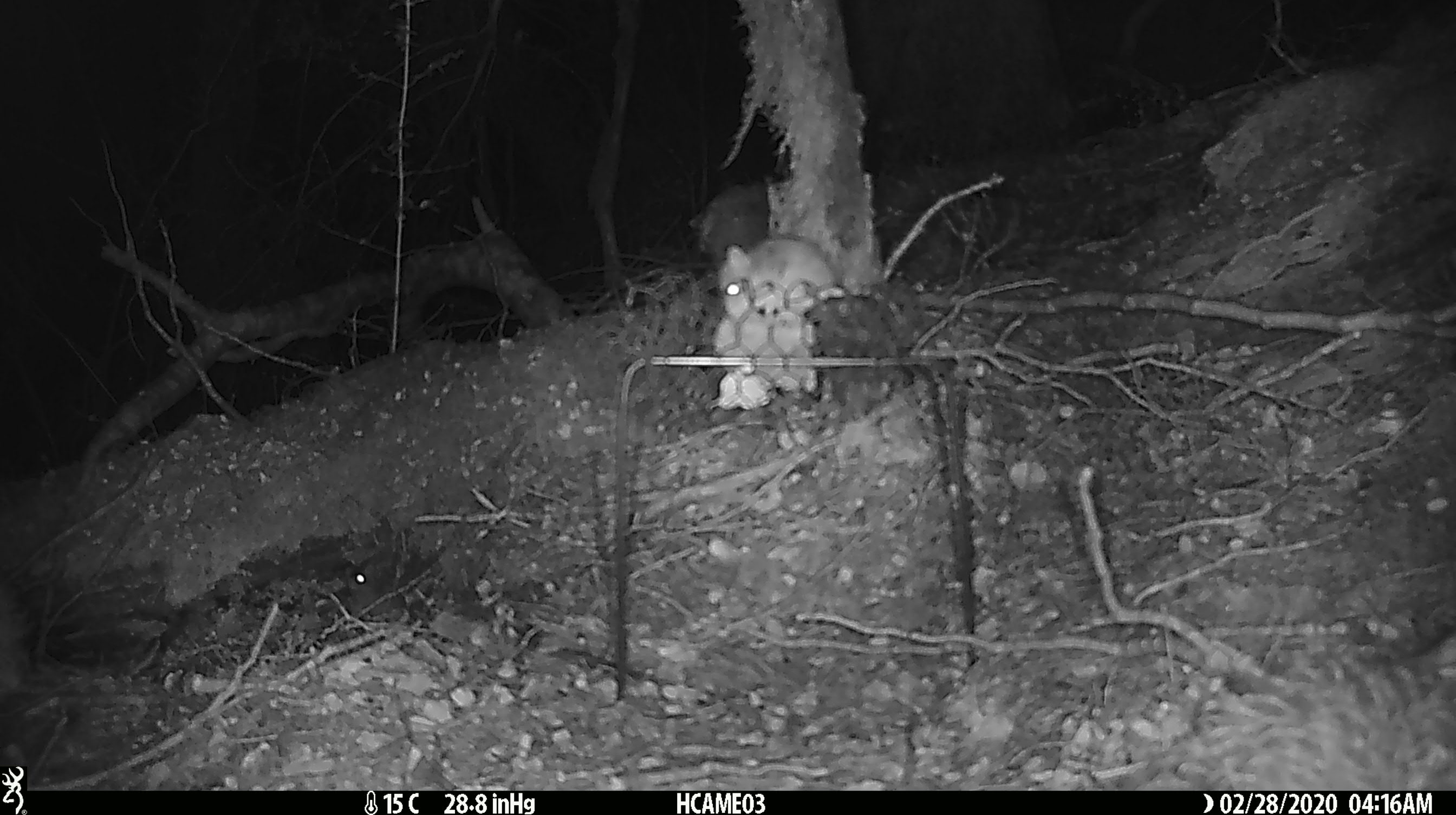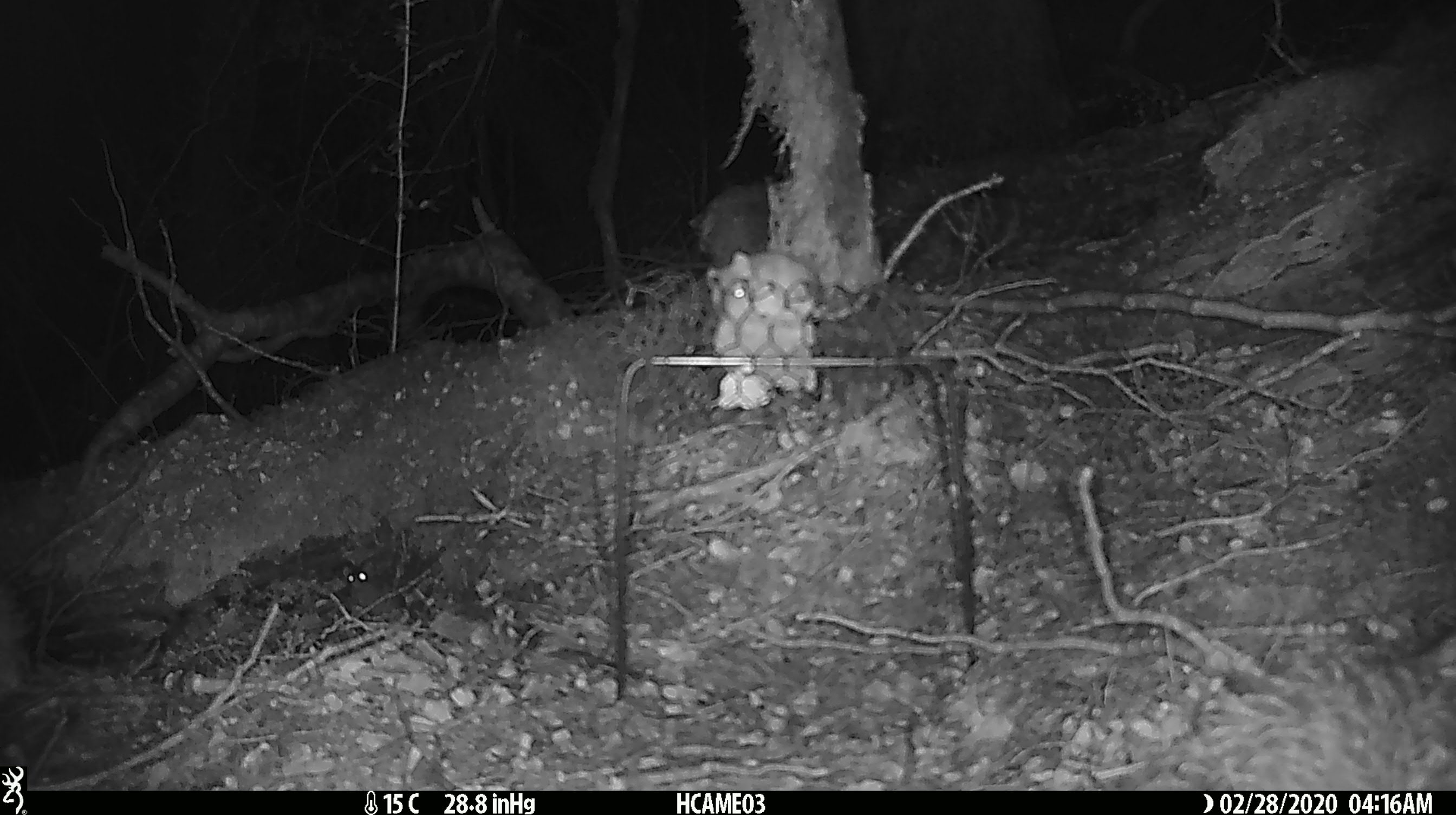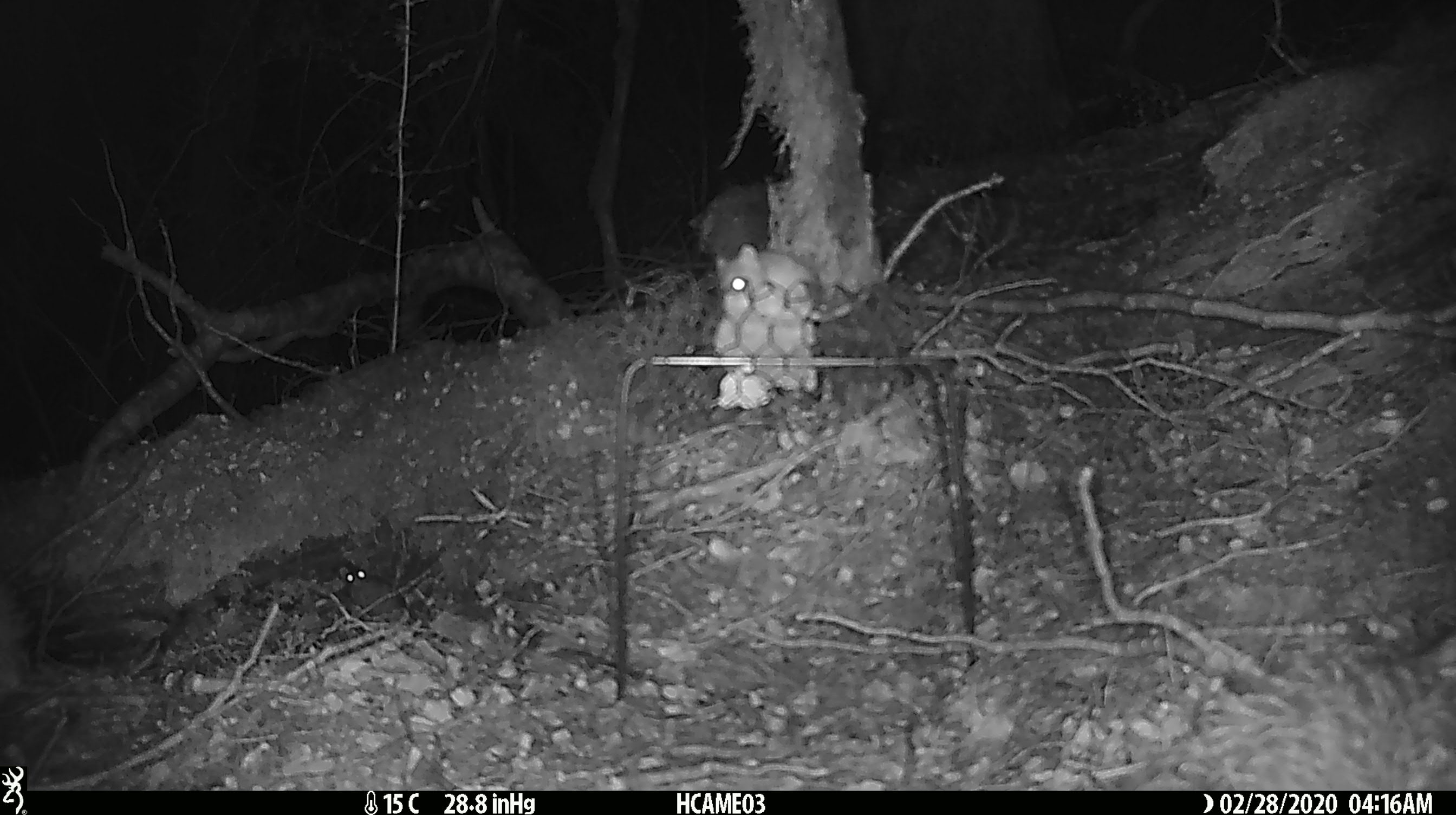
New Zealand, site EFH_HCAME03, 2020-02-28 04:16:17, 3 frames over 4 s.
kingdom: Animalia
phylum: Chordata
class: Mammalia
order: Rodentia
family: Muridae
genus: Mus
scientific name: Mus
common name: mouse